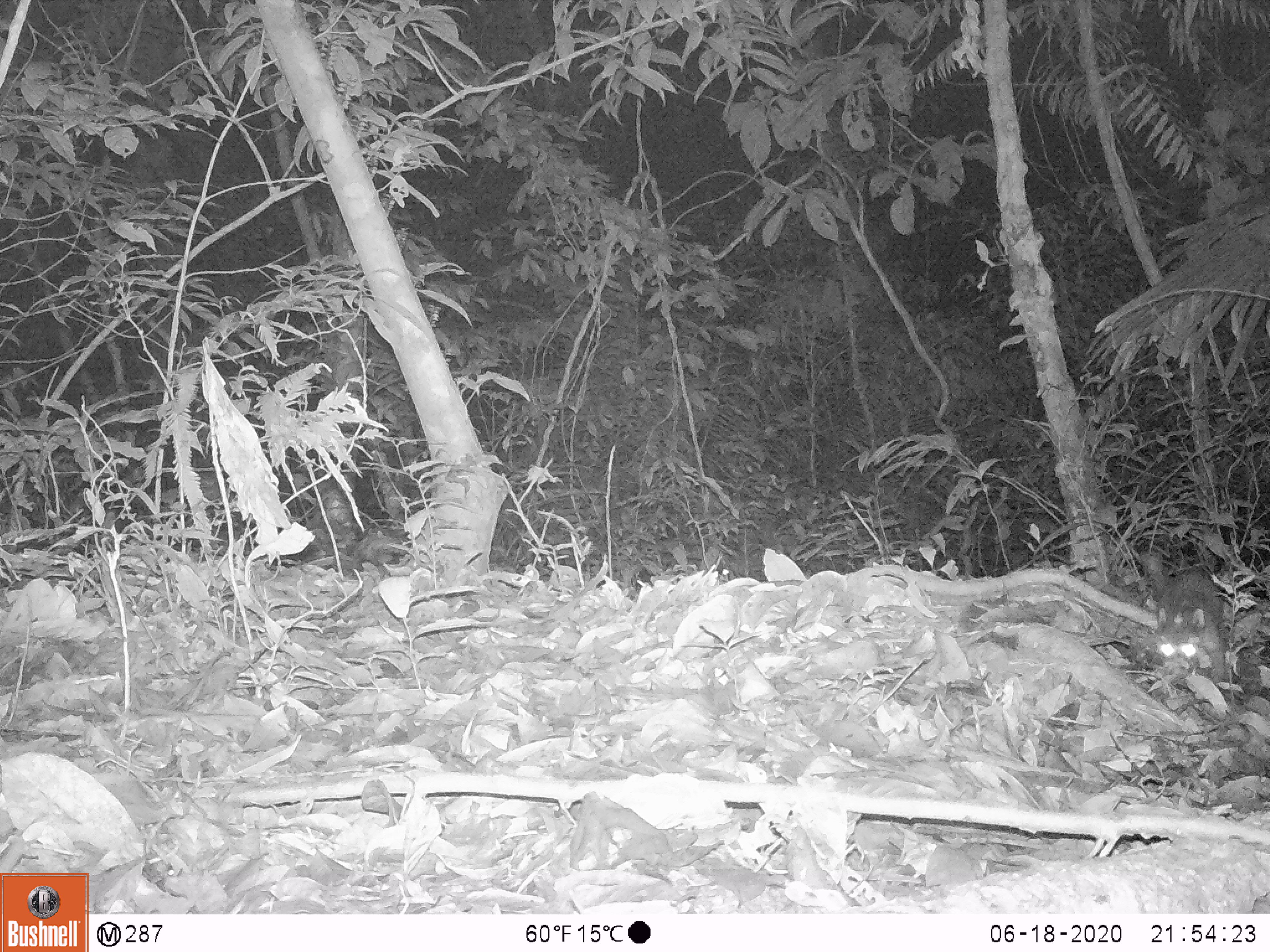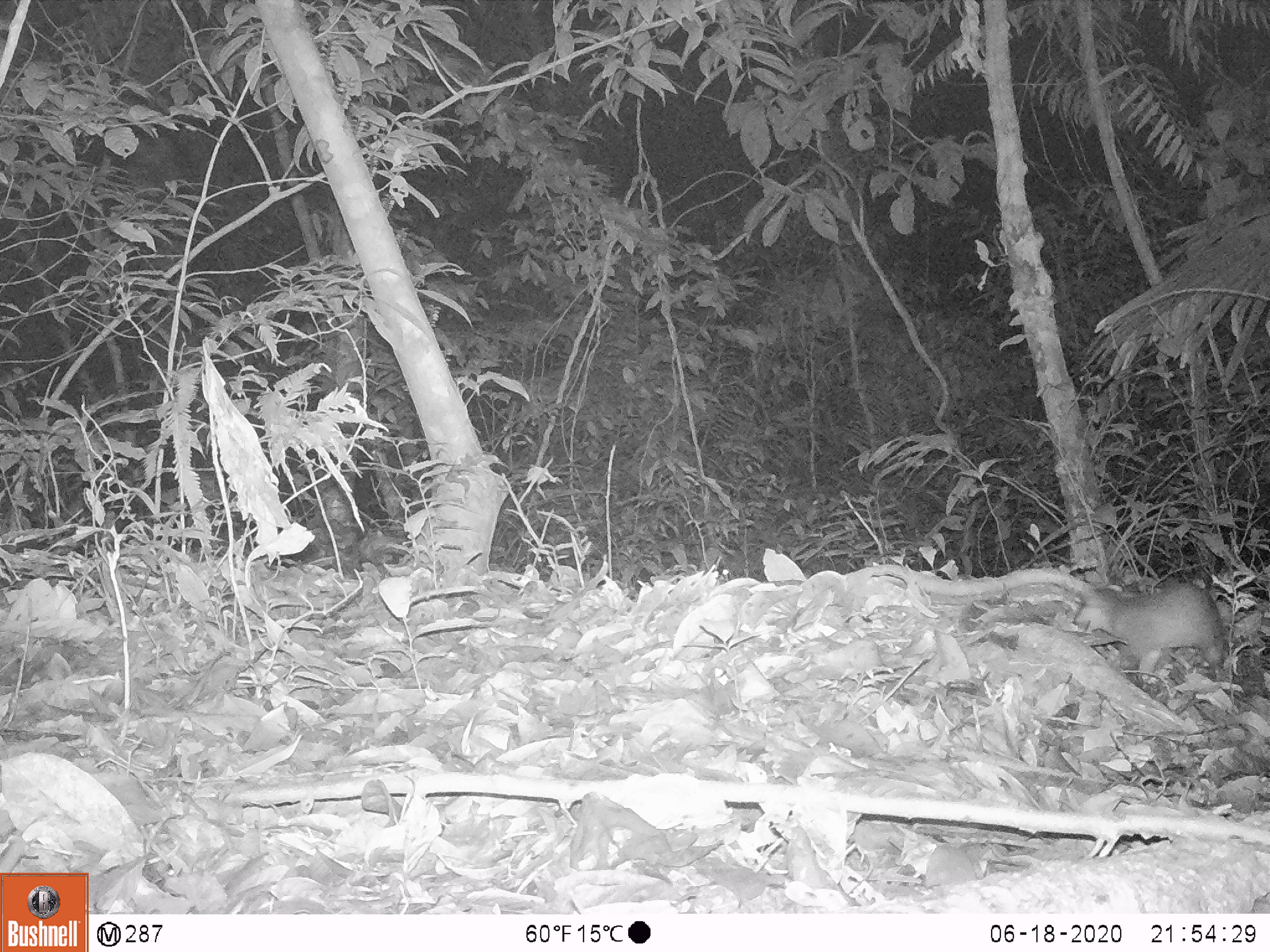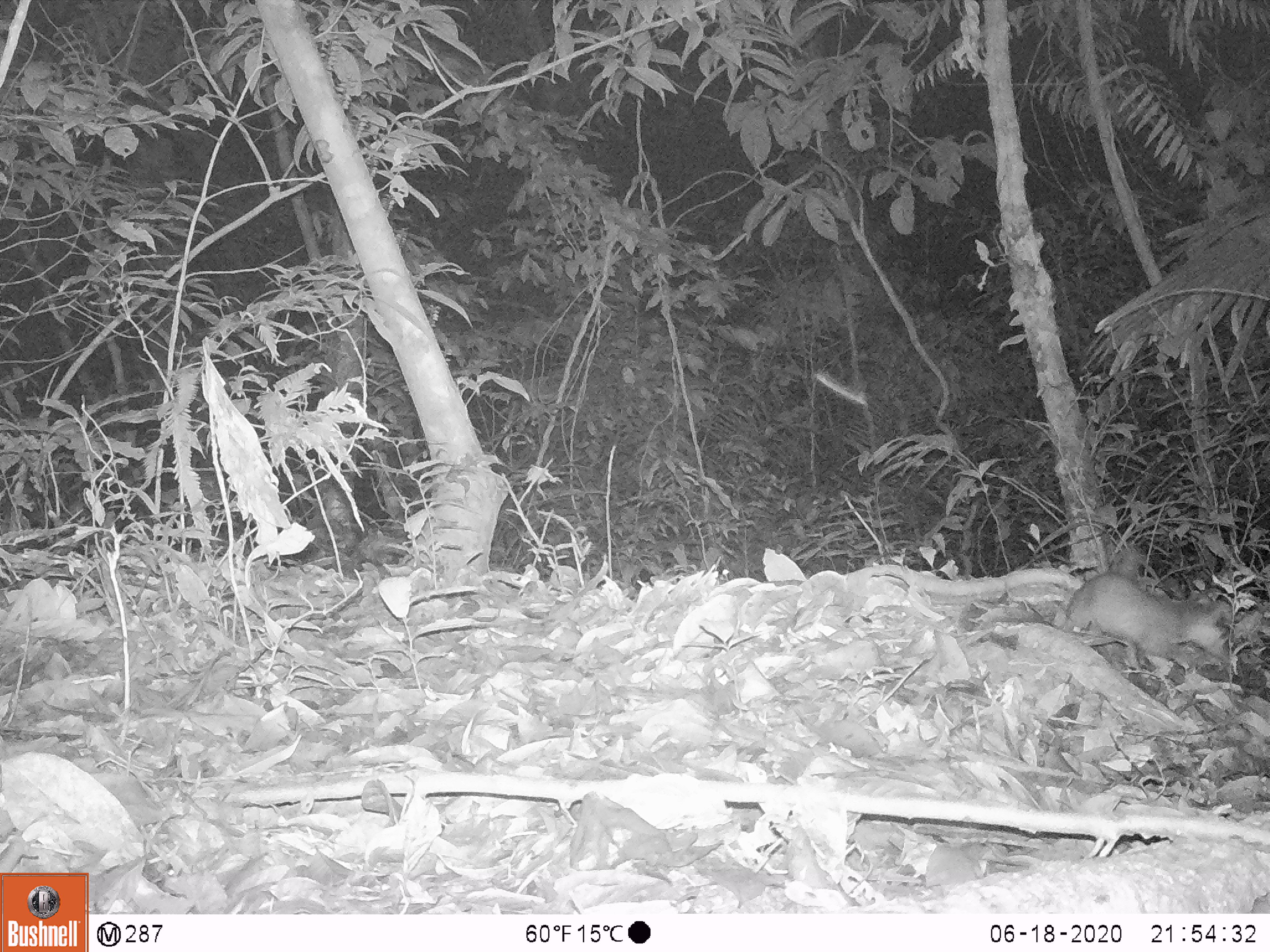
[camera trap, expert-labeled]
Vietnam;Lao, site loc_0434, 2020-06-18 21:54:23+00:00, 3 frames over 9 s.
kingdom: Animalia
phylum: Chordata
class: Mammalia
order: Carnivora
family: Mustelidae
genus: Melogale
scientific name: Melogale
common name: ferret badger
Ferret badger (Melogale). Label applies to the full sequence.